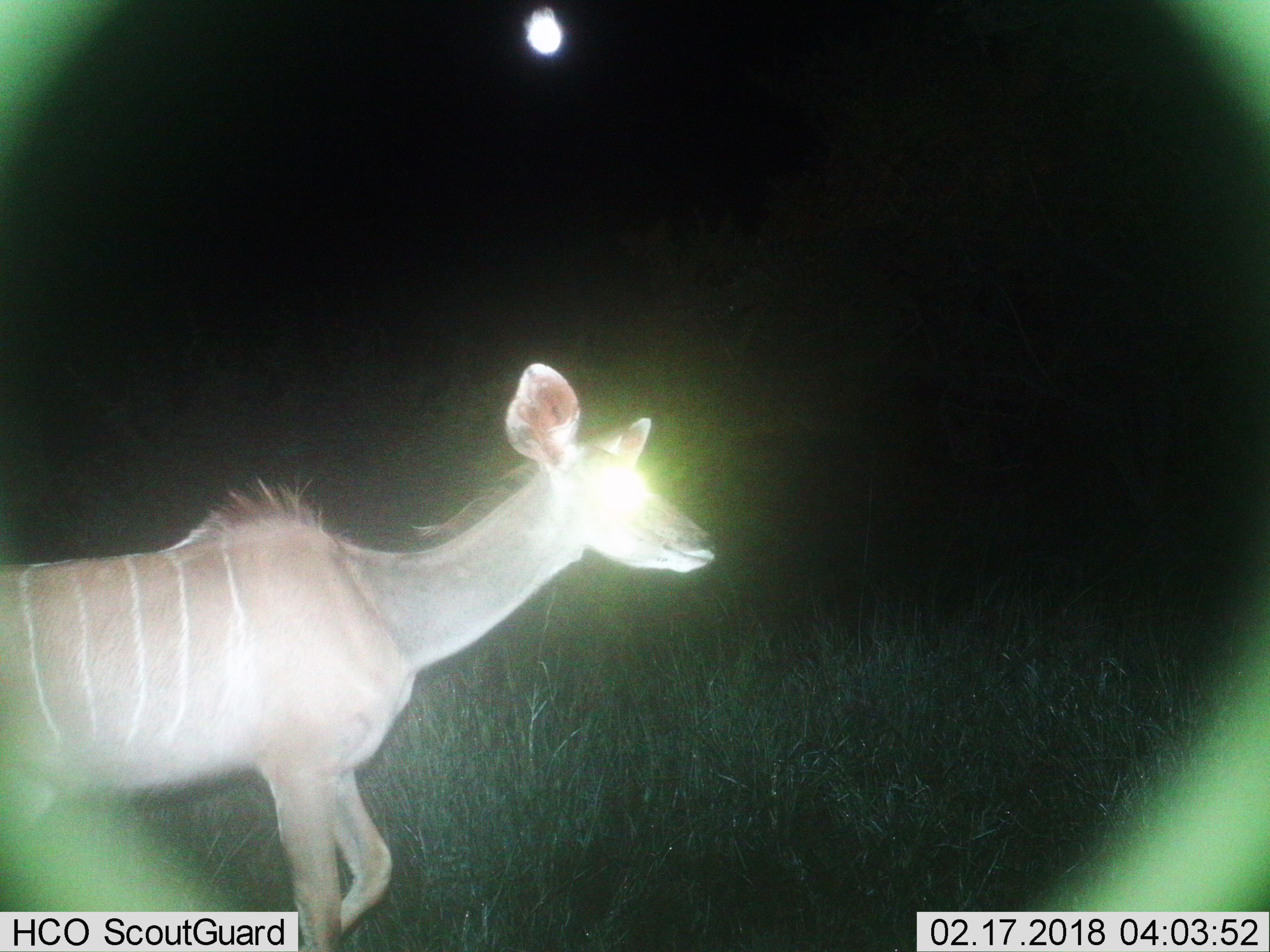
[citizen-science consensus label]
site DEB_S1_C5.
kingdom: Animalia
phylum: Chordata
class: Mammalia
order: Artiodactyla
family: Bovidae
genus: Tragelaphus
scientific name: Tragelaphus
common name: kudu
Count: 1.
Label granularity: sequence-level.